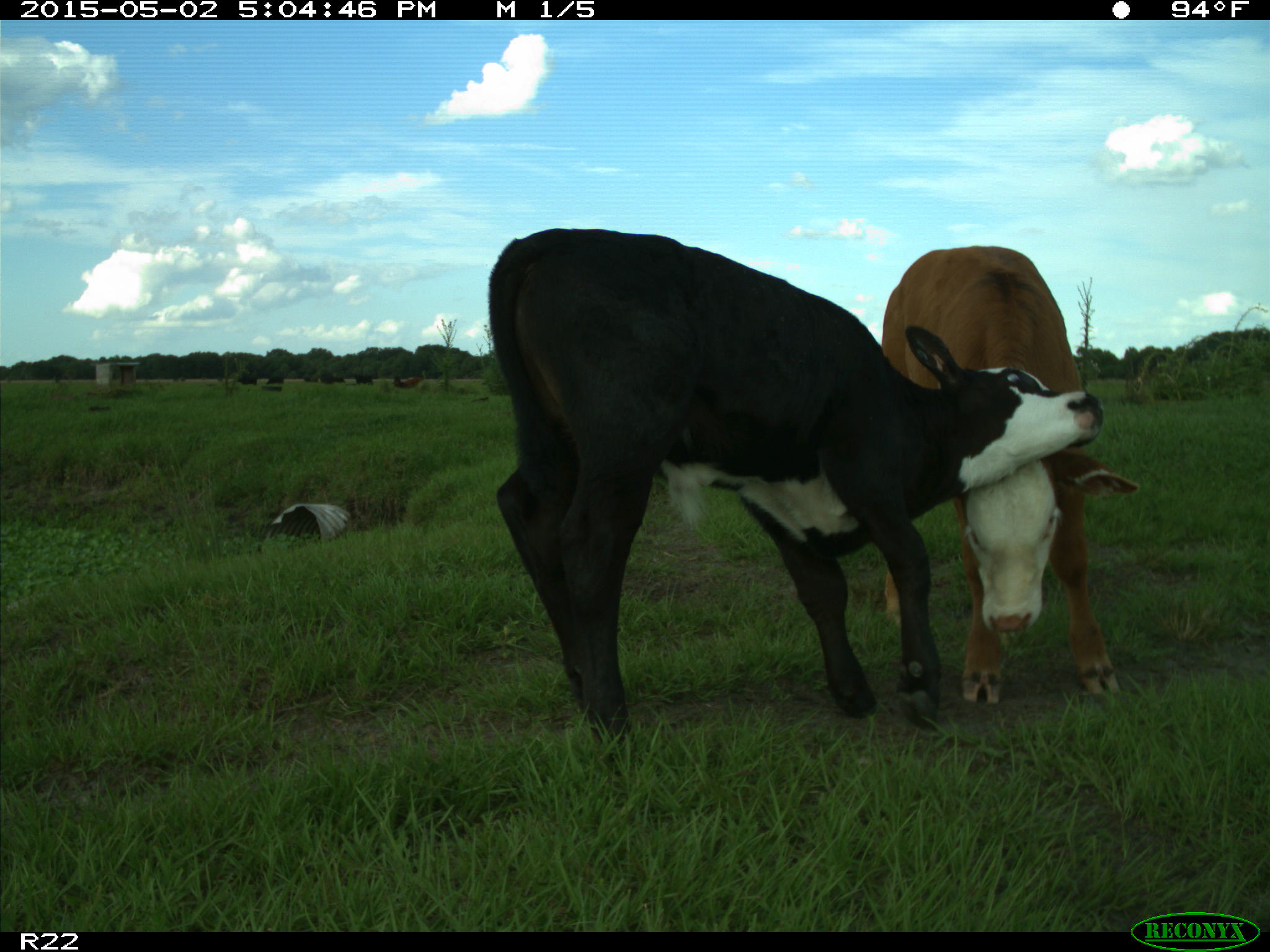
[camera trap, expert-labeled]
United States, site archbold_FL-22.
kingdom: Animalia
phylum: Chordata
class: Mammalia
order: Artiodactyla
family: Bovidae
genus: Bos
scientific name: Bos taurus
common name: domestic cow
Bos taurus (domestic cow).